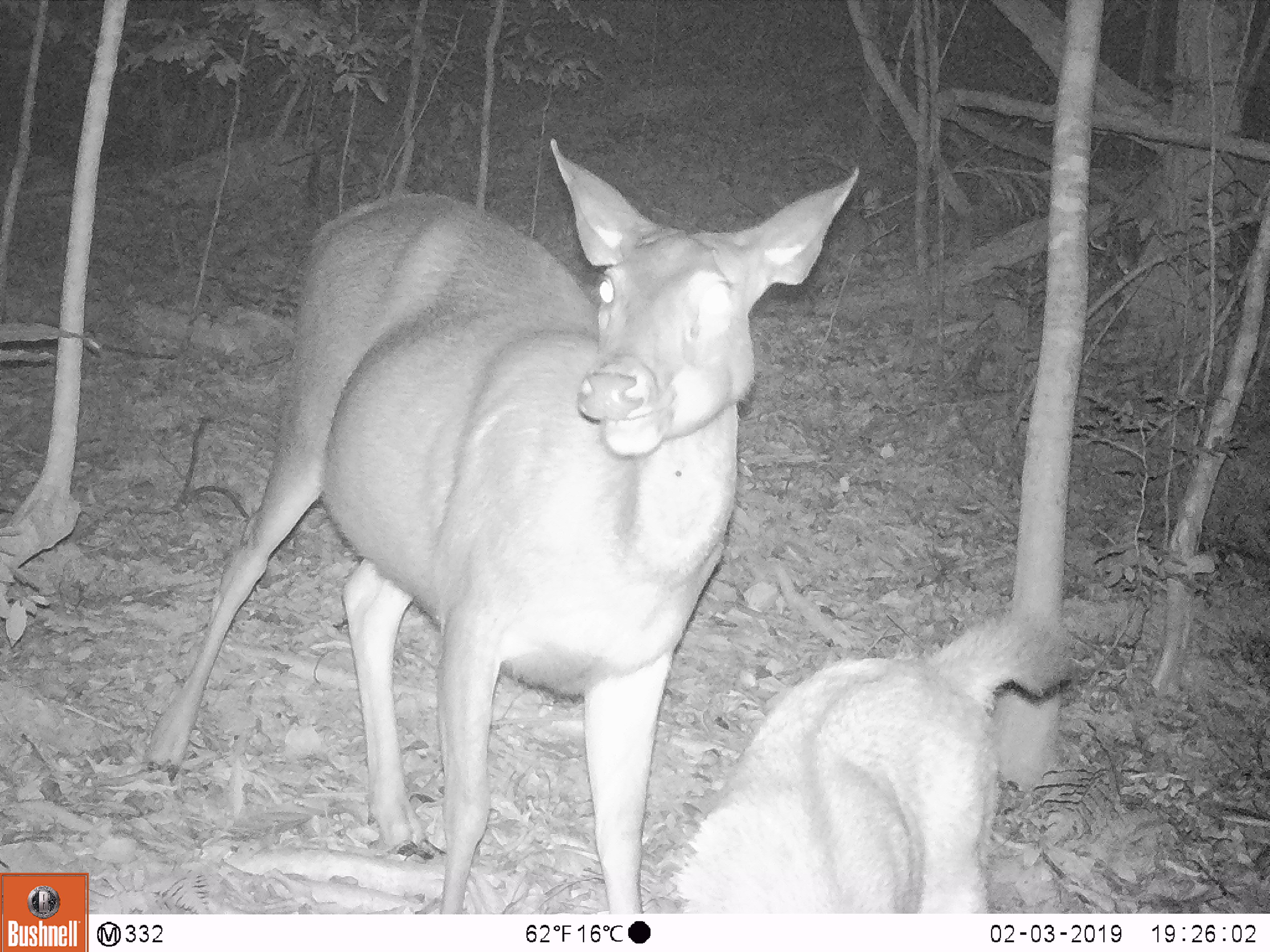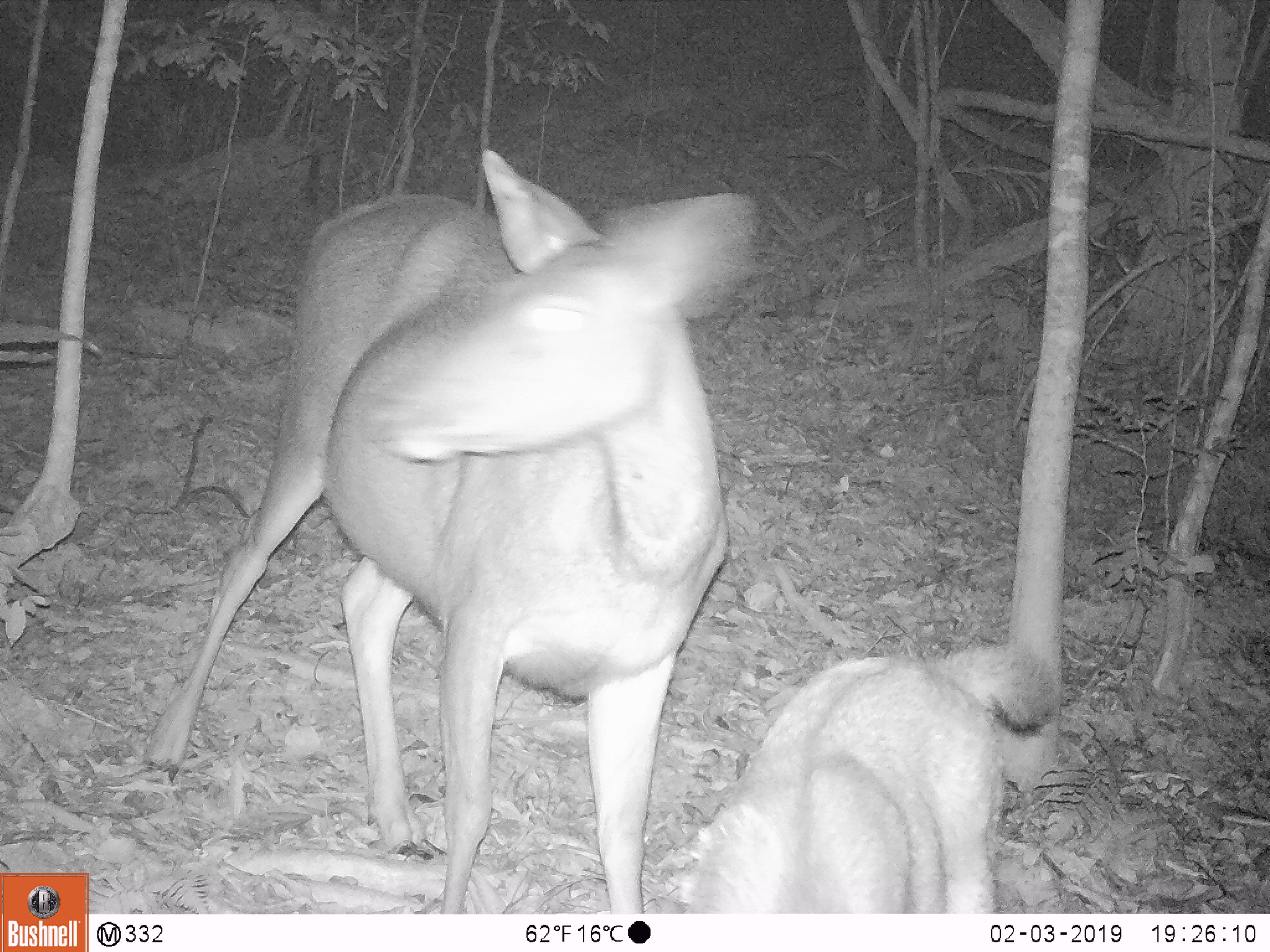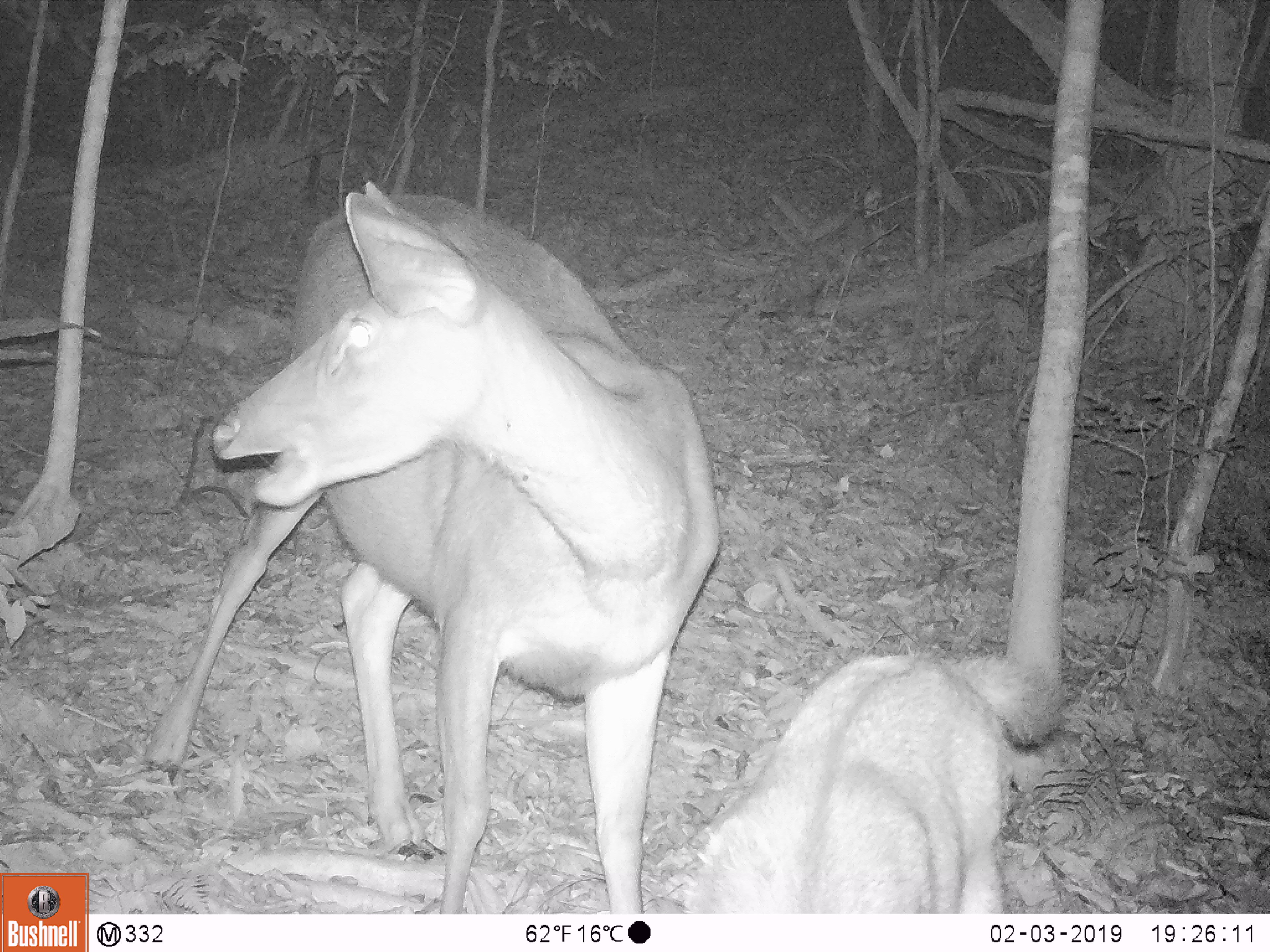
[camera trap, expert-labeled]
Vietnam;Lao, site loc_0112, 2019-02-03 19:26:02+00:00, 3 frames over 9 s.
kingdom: Animalia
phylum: Chordata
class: Mammalia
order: Artiodactyla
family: Cervidae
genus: Rusa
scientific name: Rusa unicolor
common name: sambar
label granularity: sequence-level